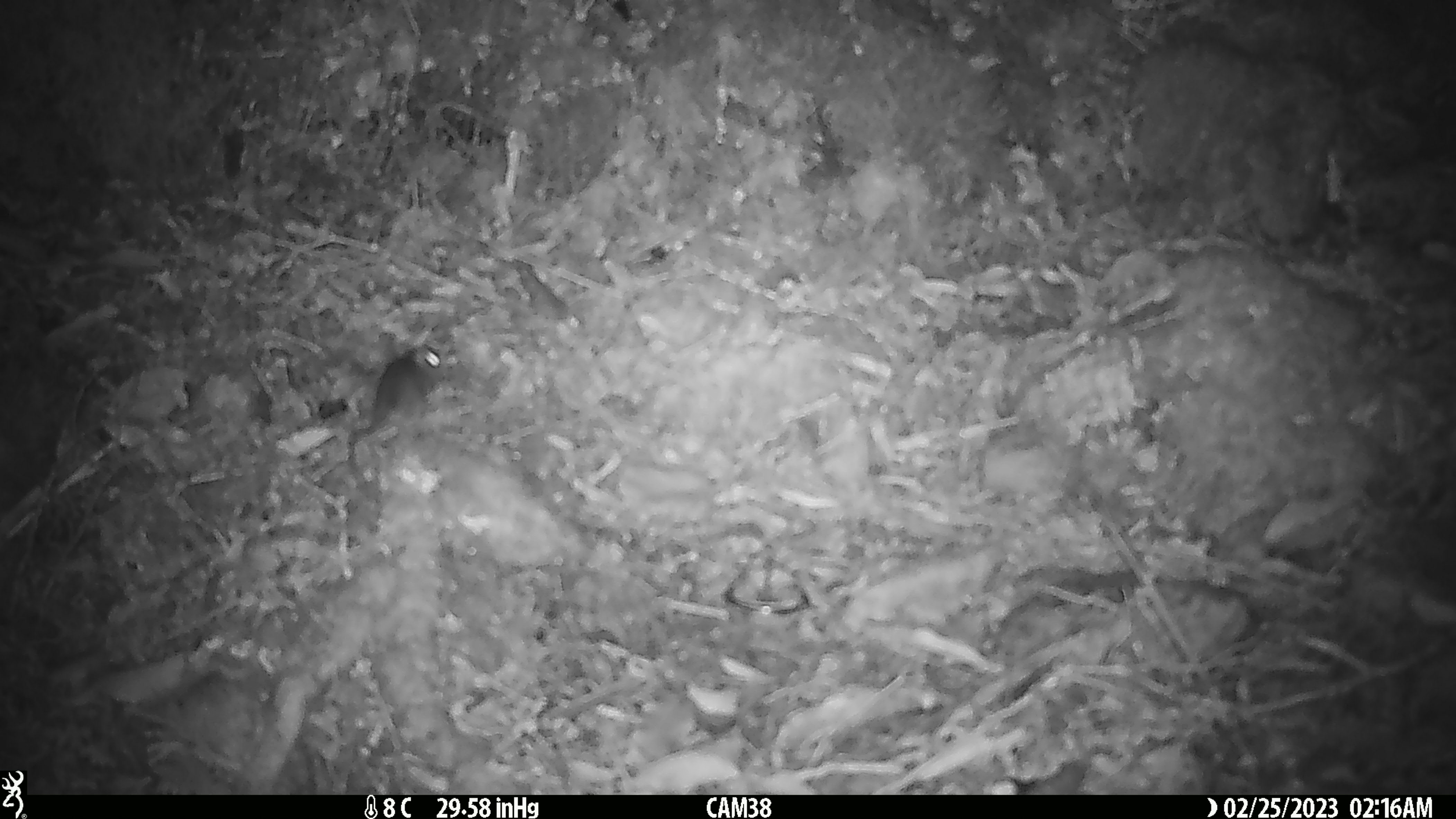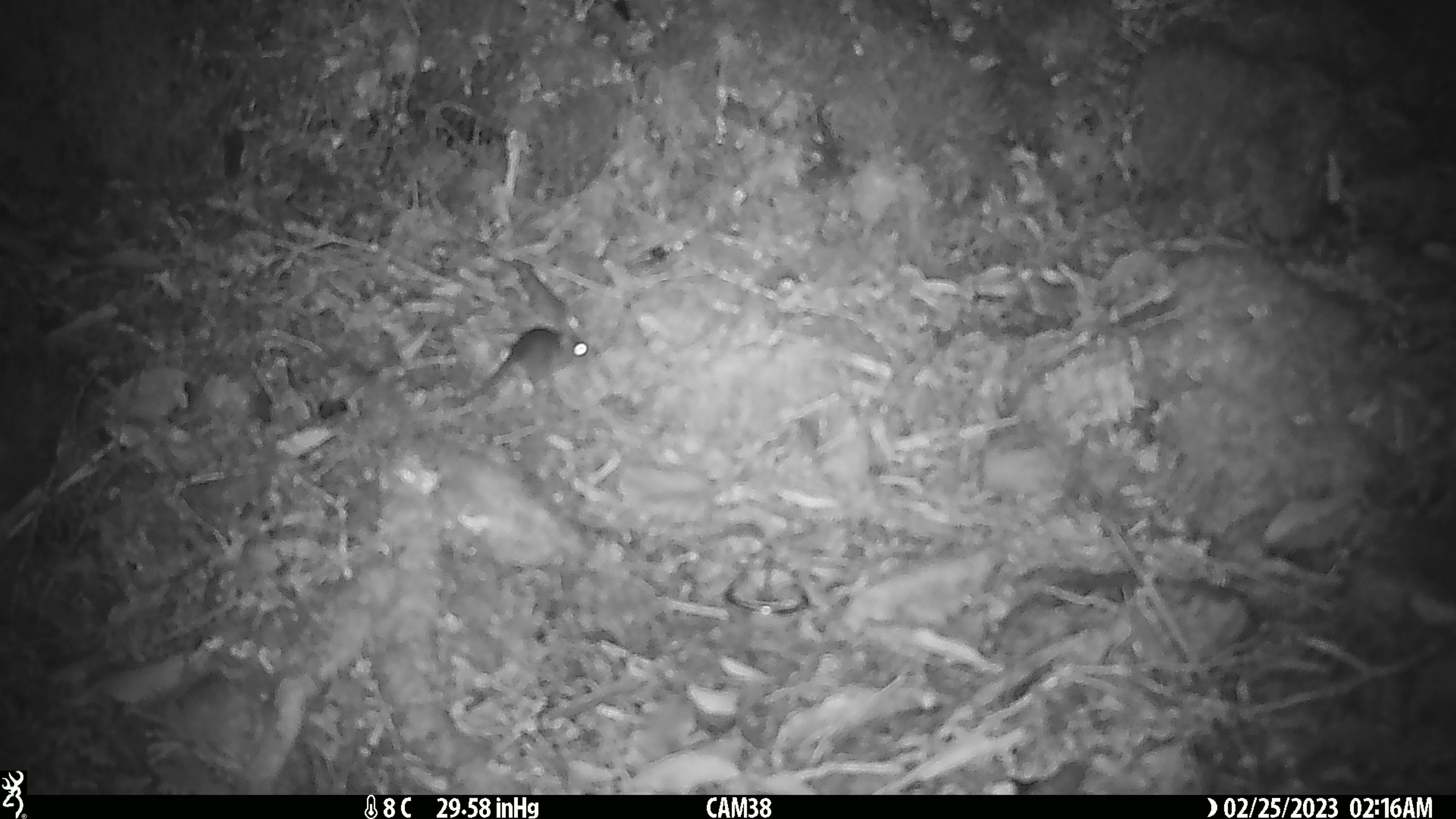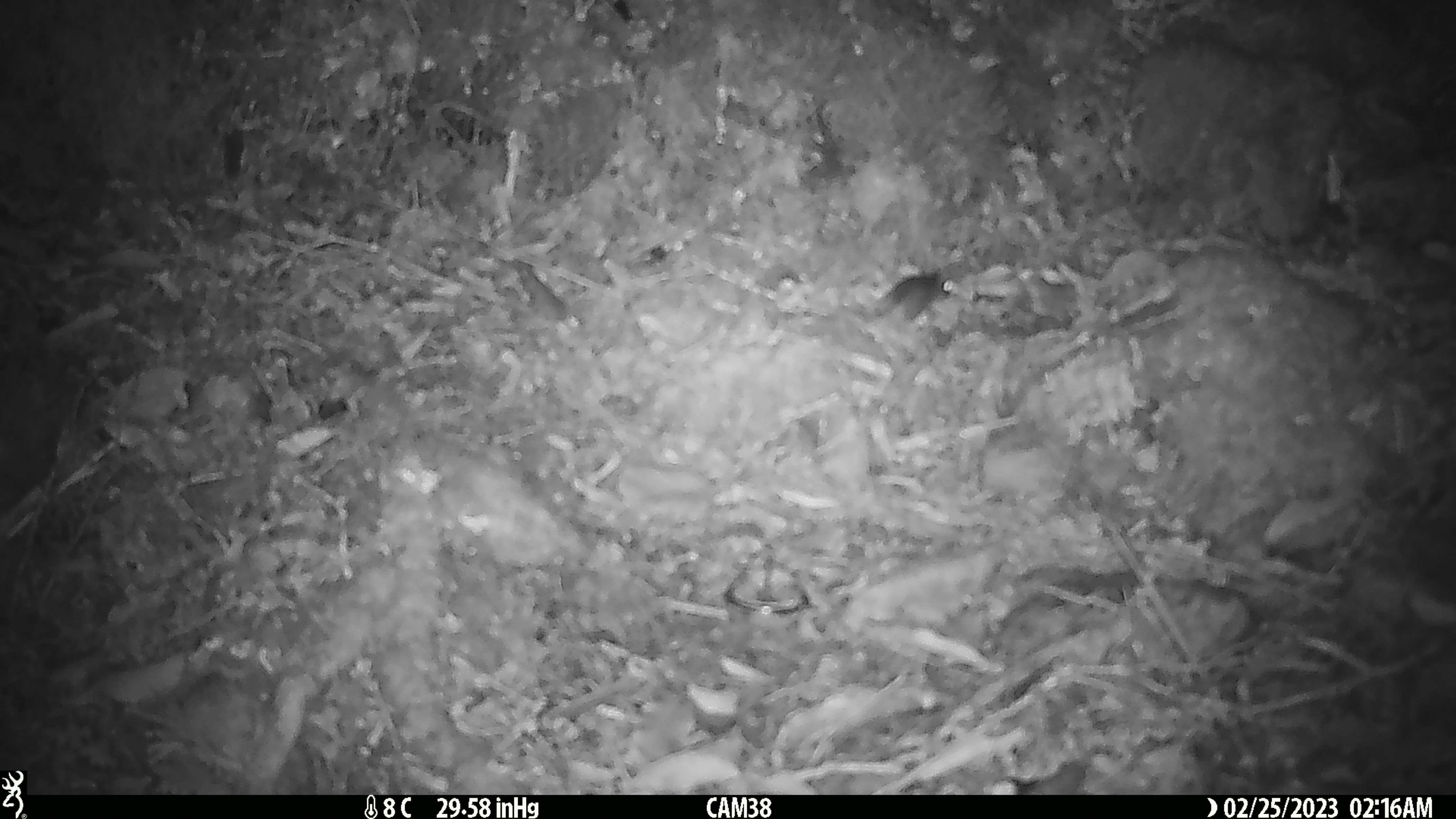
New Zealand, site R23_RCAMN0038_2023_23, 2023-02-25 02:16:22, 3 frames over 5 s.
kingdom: Animalia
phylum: Chordata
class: Mammalia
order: Rodentia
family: Muridae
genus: Mus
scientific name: Mus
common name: mouse